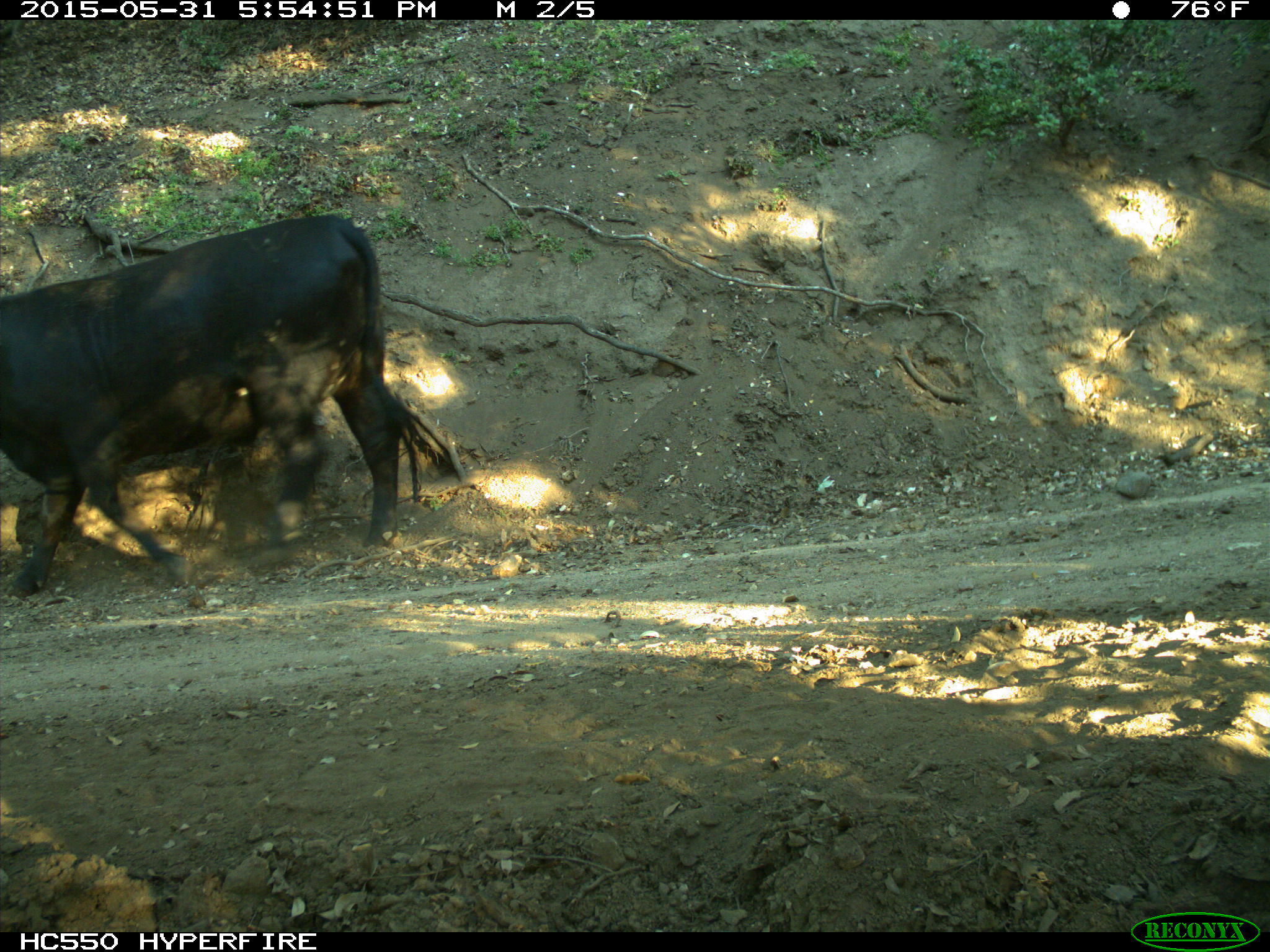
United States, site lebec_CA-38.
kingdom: Animalia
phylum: Chordata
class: Mammalia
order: Artiodactyla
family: Bovidae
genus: Bos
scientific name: Bos taurus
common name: domestic cow